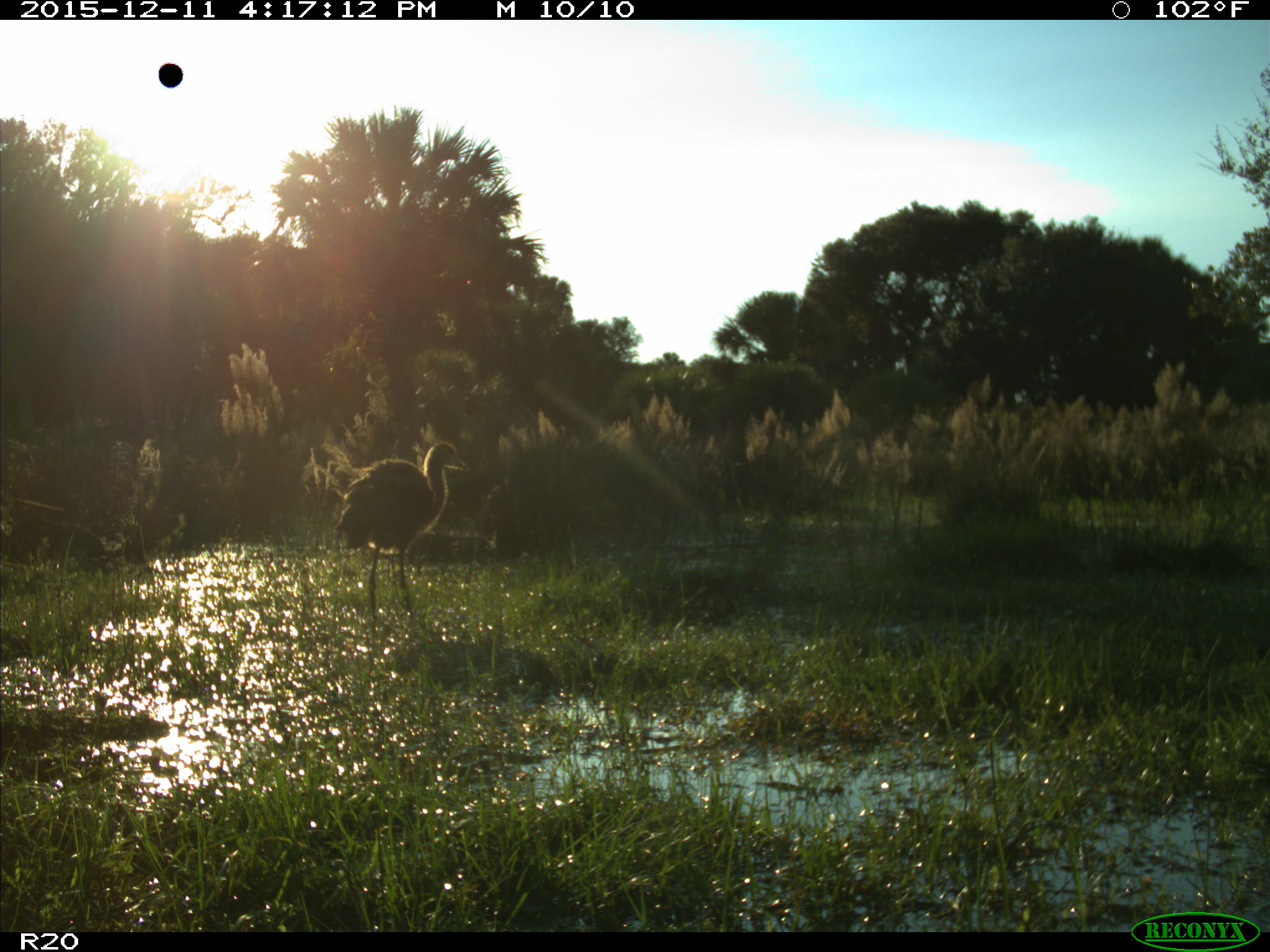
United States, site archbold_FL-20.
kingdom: Animalia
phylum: Chordata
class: Aves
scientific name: Aves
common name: birds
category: unidentified bird